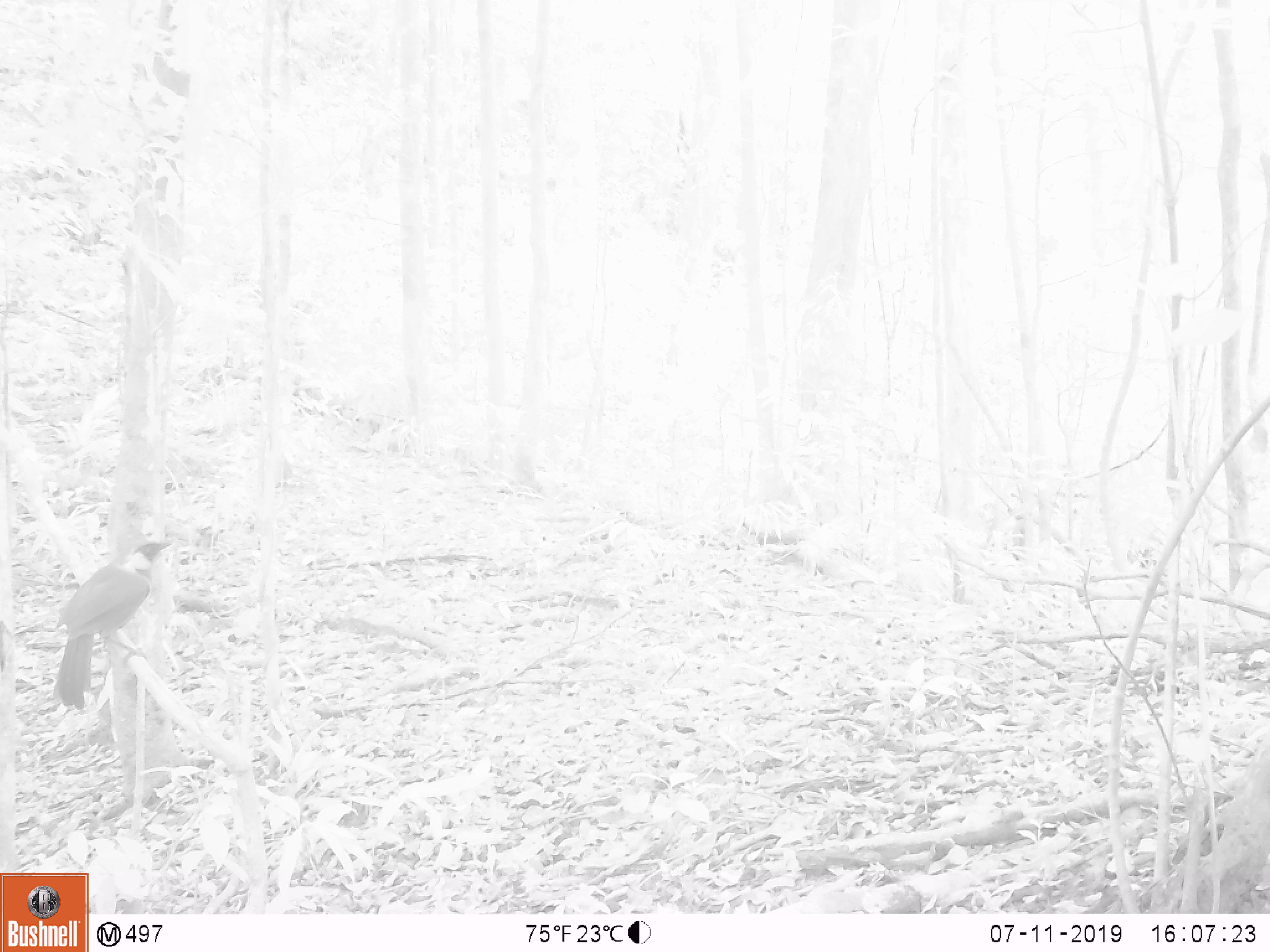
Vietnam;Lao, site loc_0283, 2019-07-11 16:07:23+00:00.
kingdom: Animalia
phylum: Chordata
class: Aves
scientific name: Aves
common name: bird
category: unidentified bird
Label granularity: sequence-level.